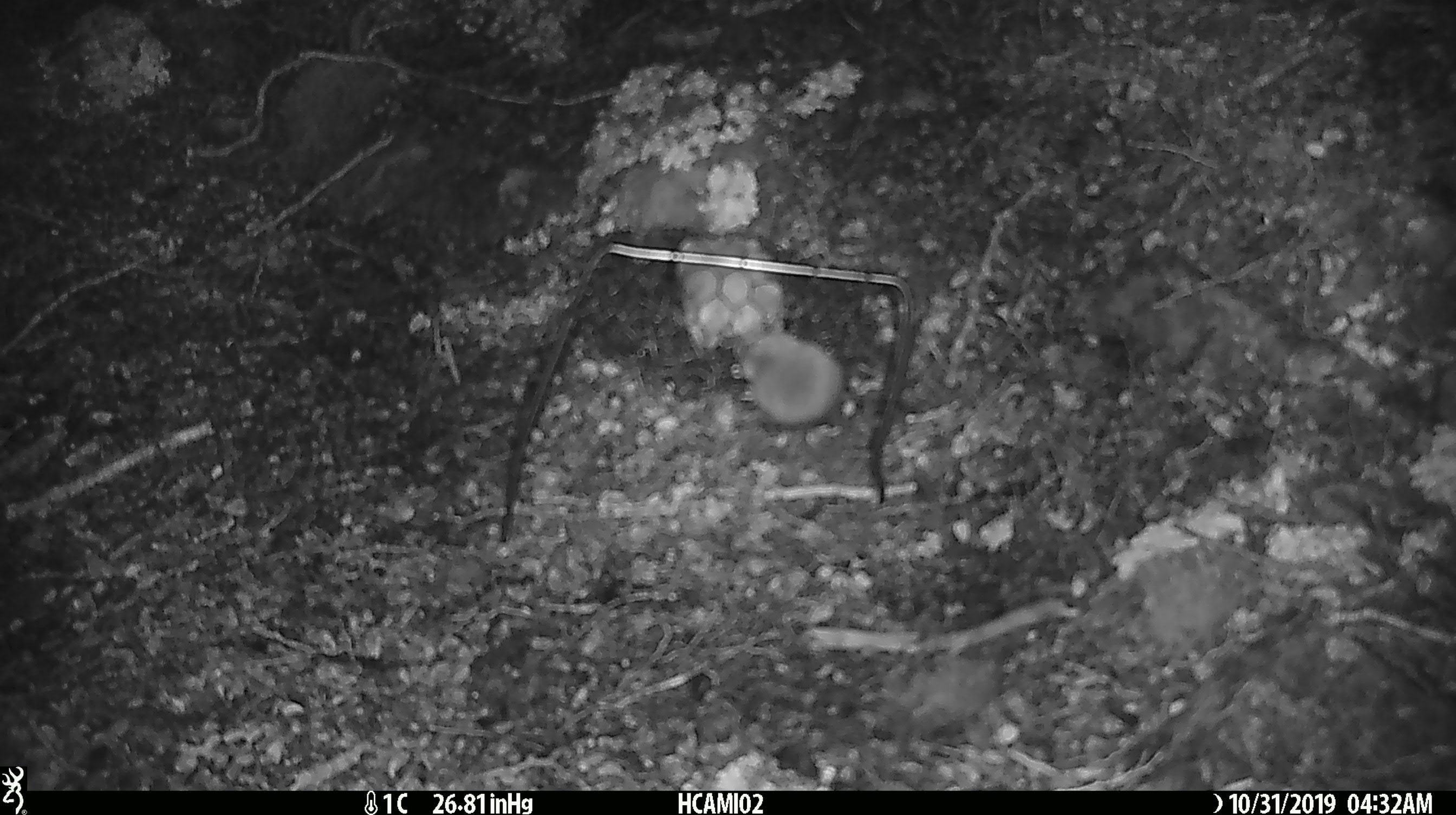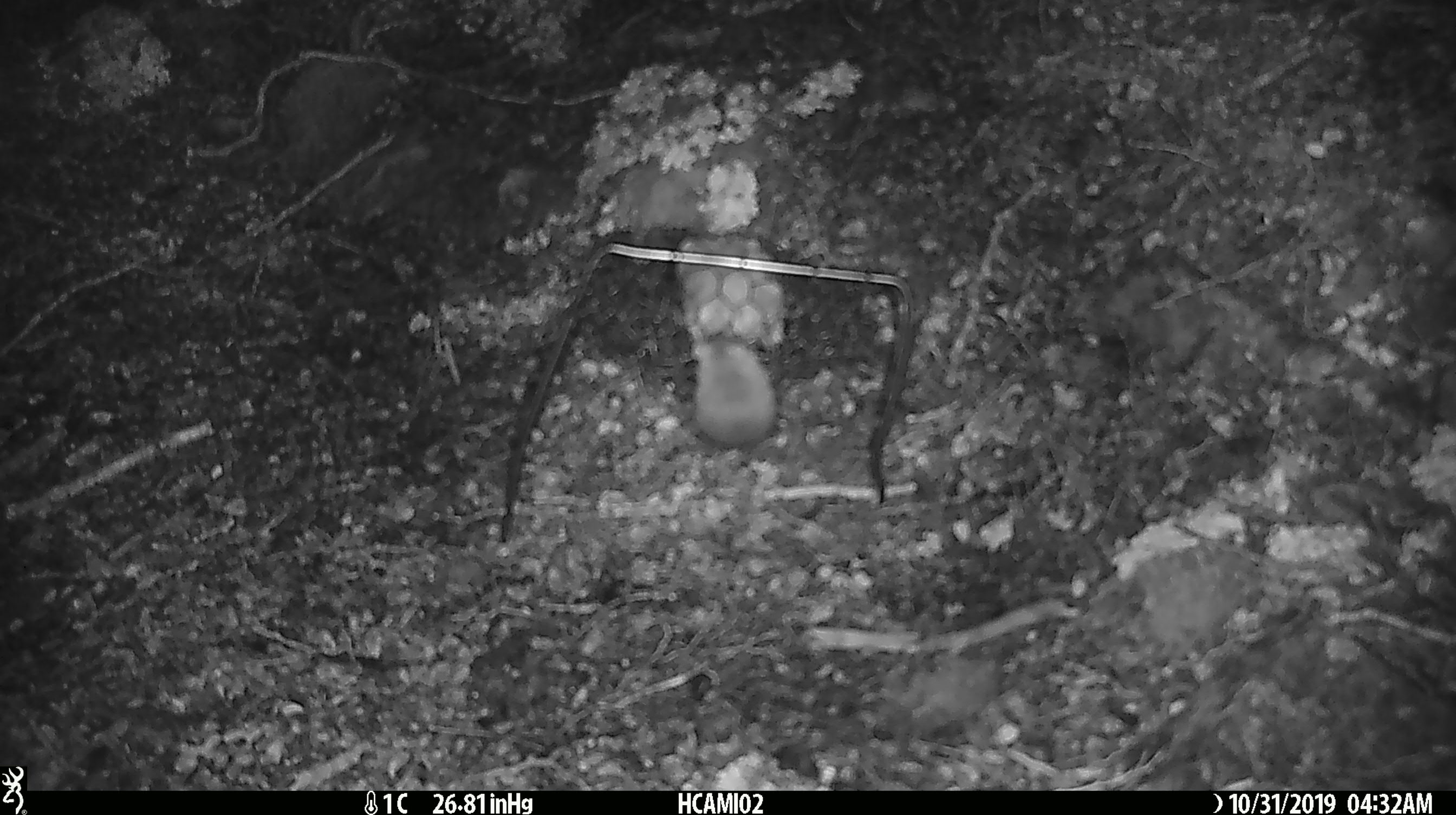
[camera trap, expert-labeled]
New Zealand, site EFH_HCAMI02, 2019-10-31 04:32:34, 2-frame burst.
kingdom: Animalia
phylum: Chordata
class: Mammalia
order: Rodentia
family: Muridae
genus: Mus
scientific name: Mus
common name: mouse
Mouse (Mus).